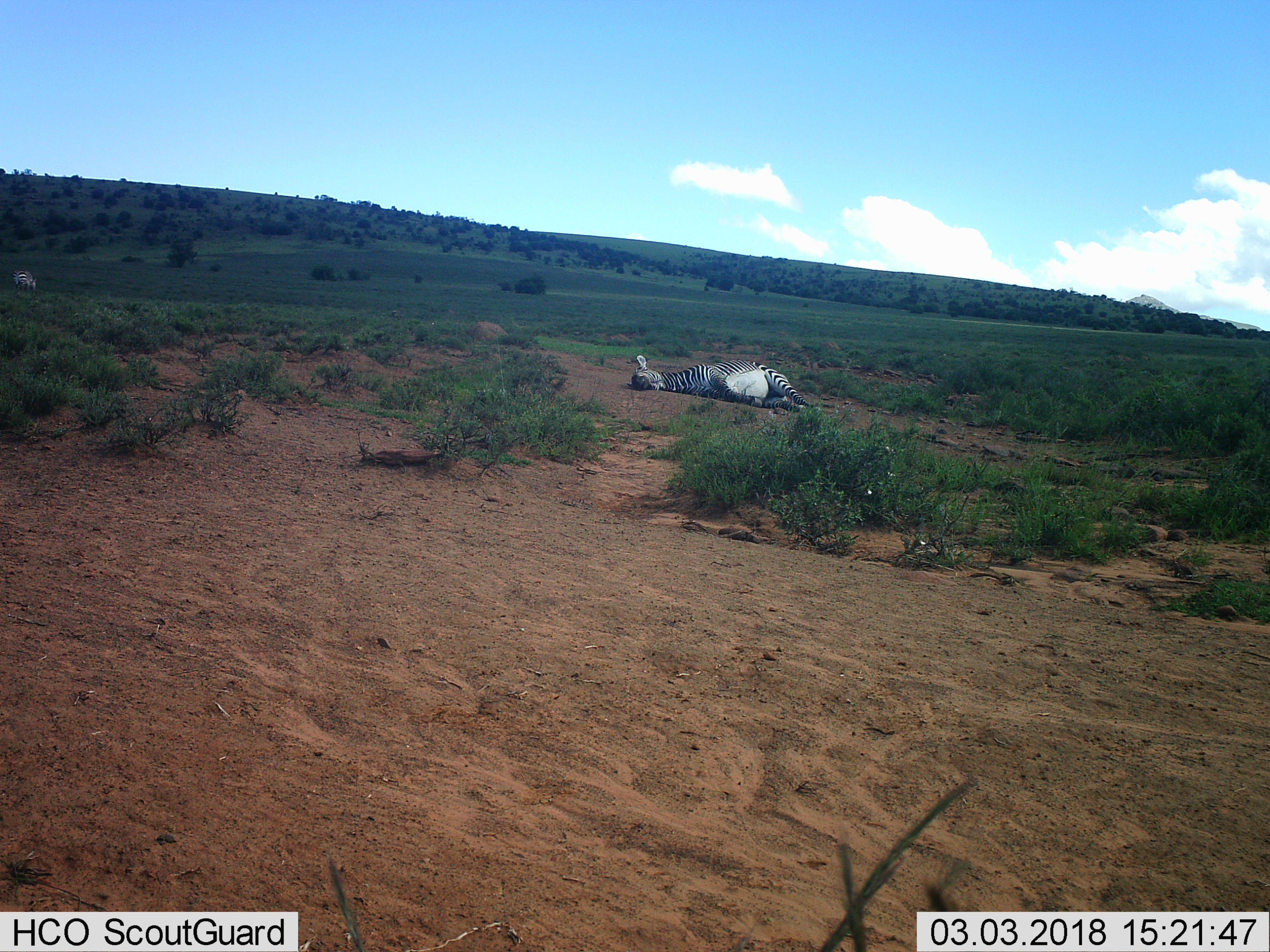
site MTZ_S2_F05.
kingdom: Animalia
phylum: Chordata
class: Mammalia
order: Perissodactyla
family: Equidae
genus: Equus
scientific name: Equus zebra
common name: mountain zebra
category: zebramountain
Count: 2.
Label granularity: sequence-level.